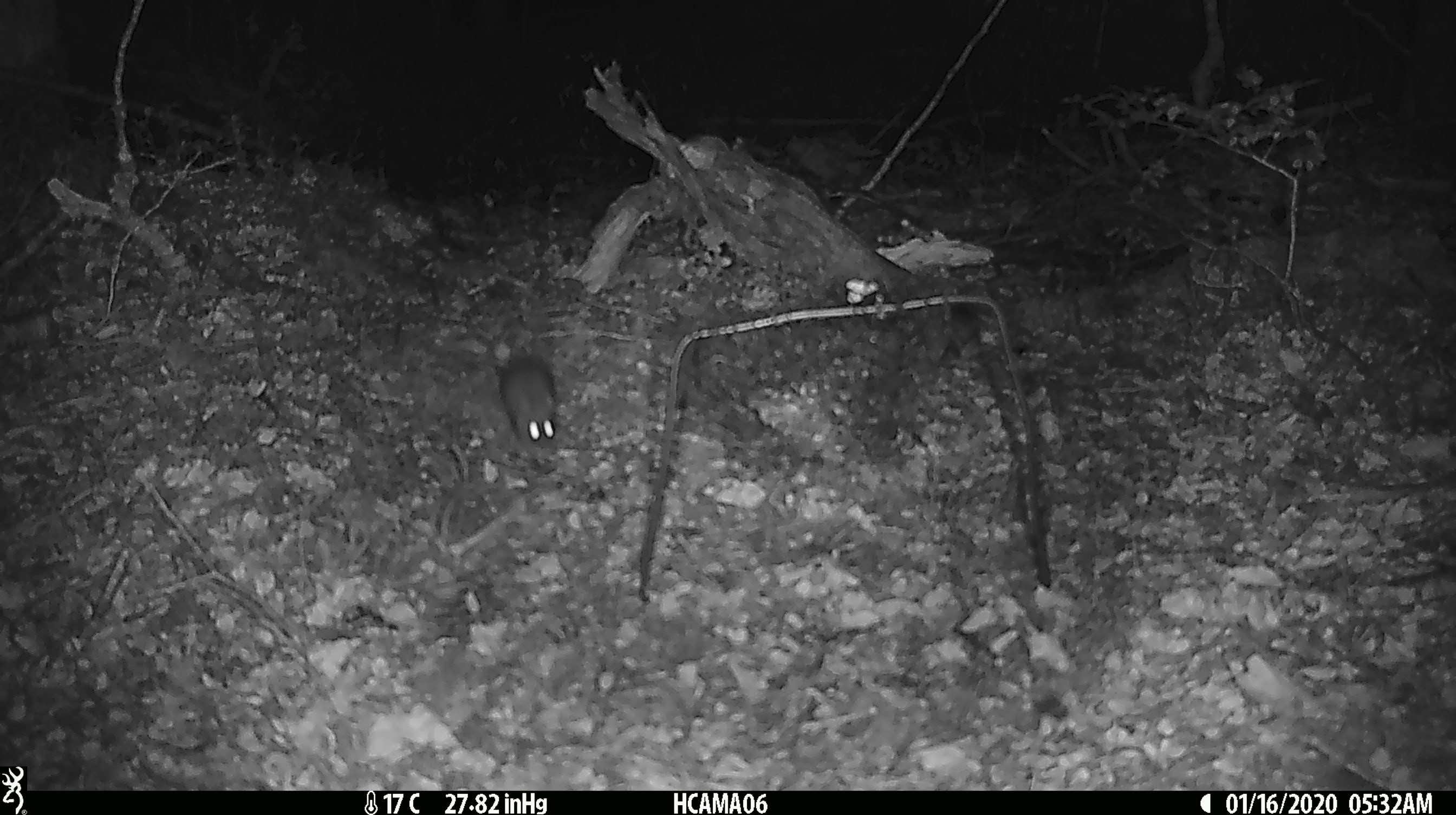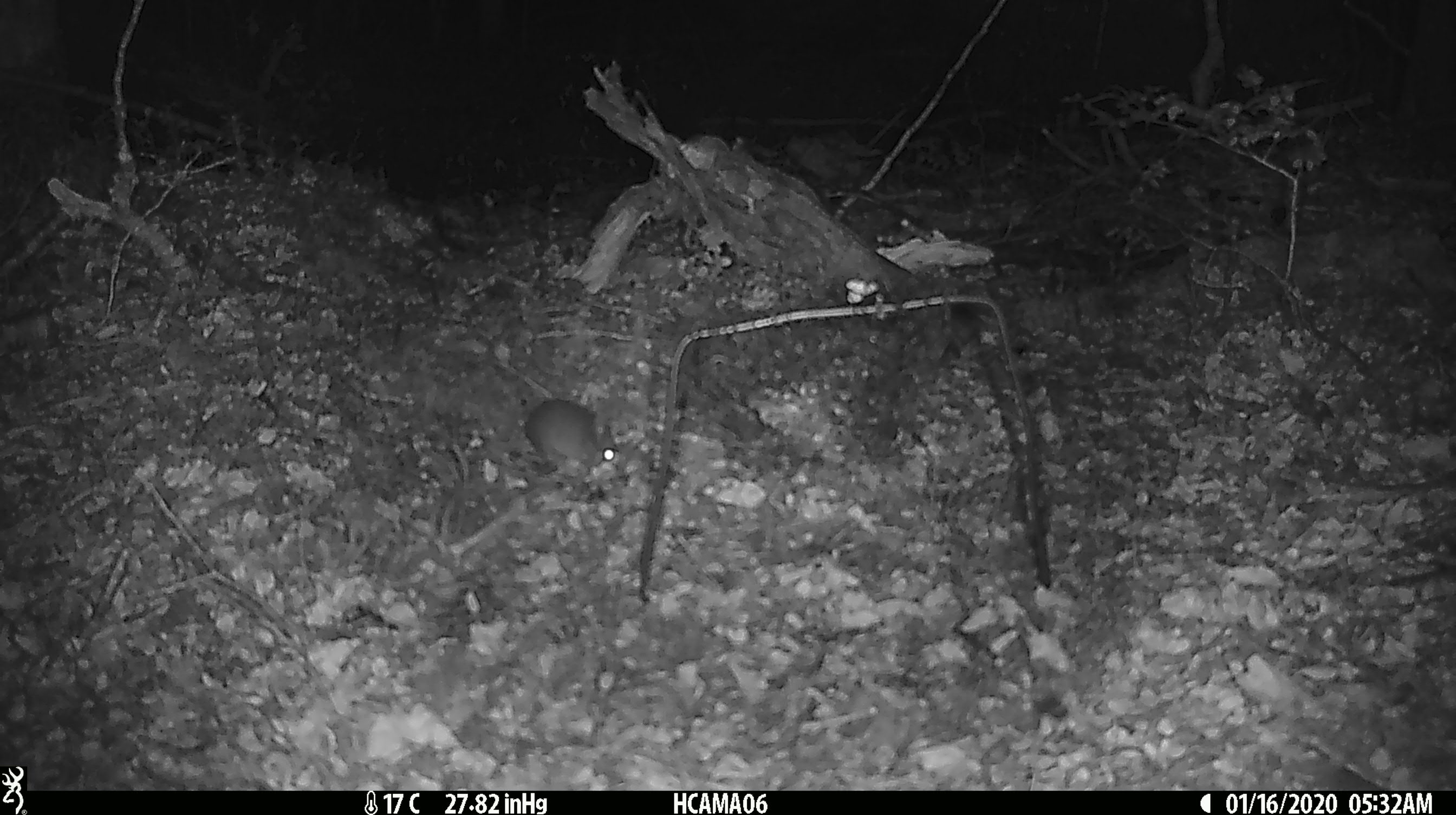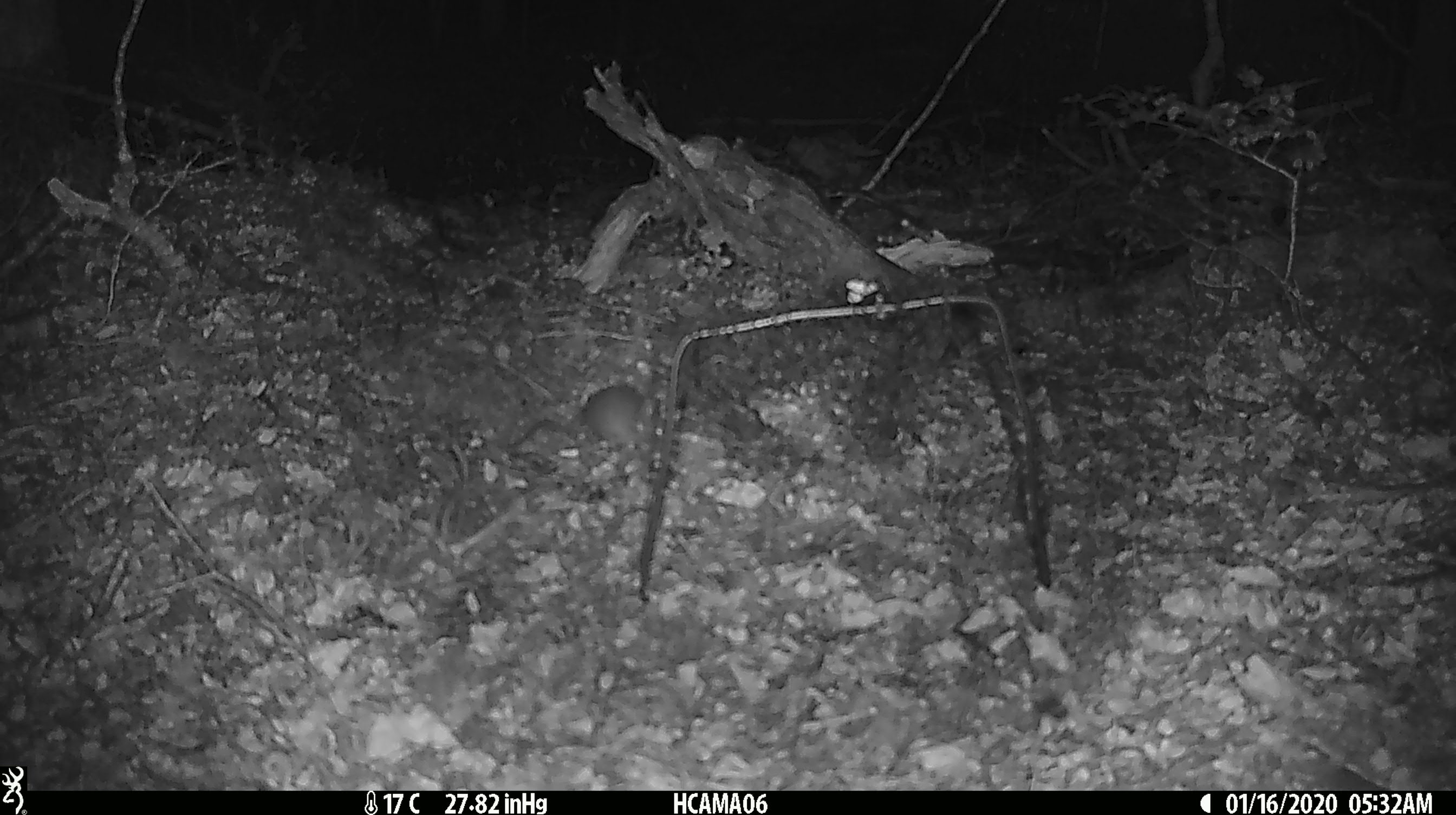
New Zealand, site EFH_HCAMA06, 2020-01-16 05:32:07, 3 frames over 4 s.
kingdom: Animalia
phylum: Chordata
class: Mammalia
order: Rodentia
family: Muridae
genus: Mus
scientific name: Mus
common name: mouse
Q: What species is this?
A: Mouse (Mus).